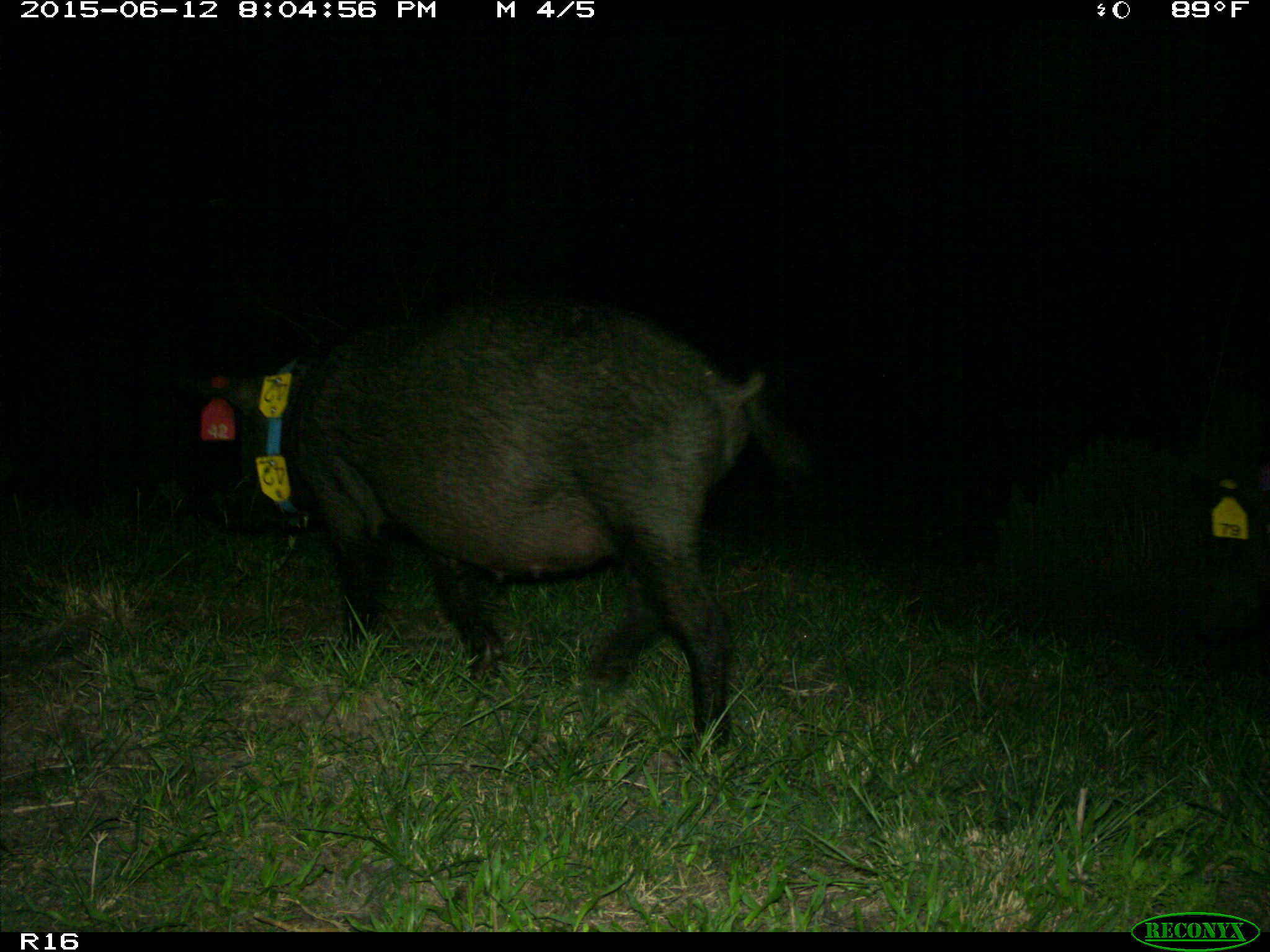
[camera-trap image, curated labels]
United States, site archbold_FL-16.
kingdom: Animalia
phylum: Chordata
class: Mammalia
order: Artiodactyla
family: Suidae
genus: Sus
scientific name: Sus scrofa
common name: wild boar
Sus scrofa (wild boar).